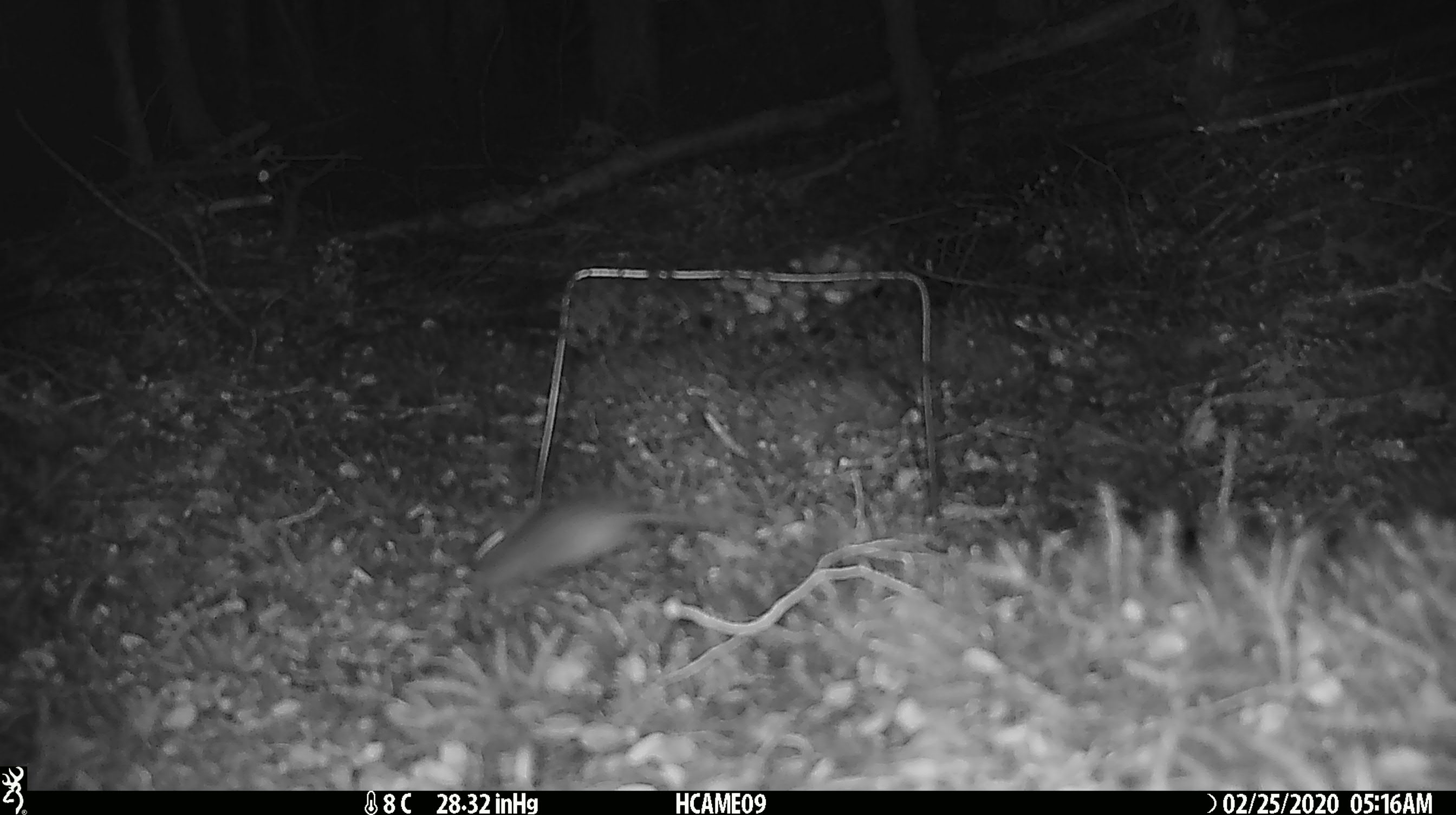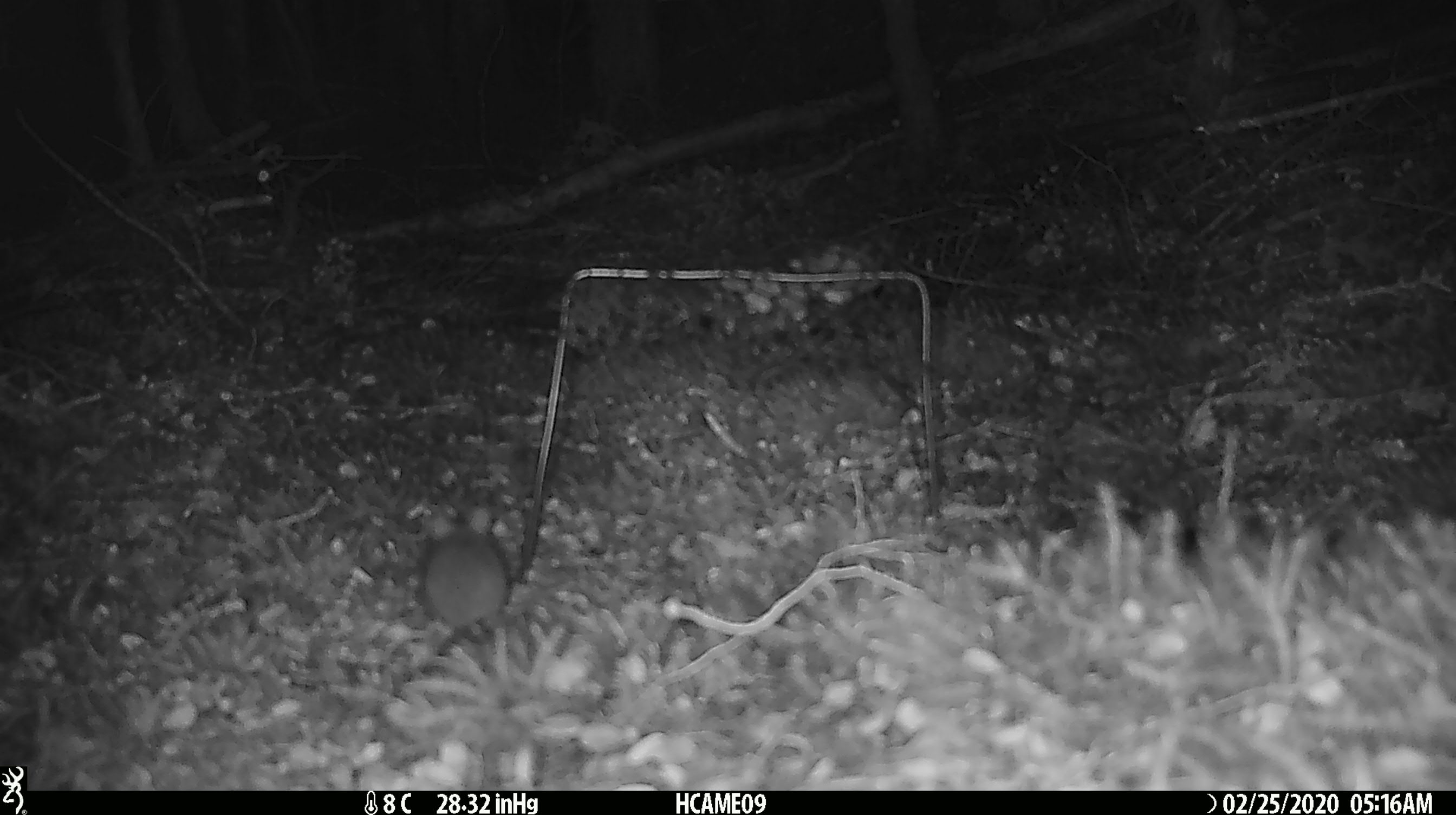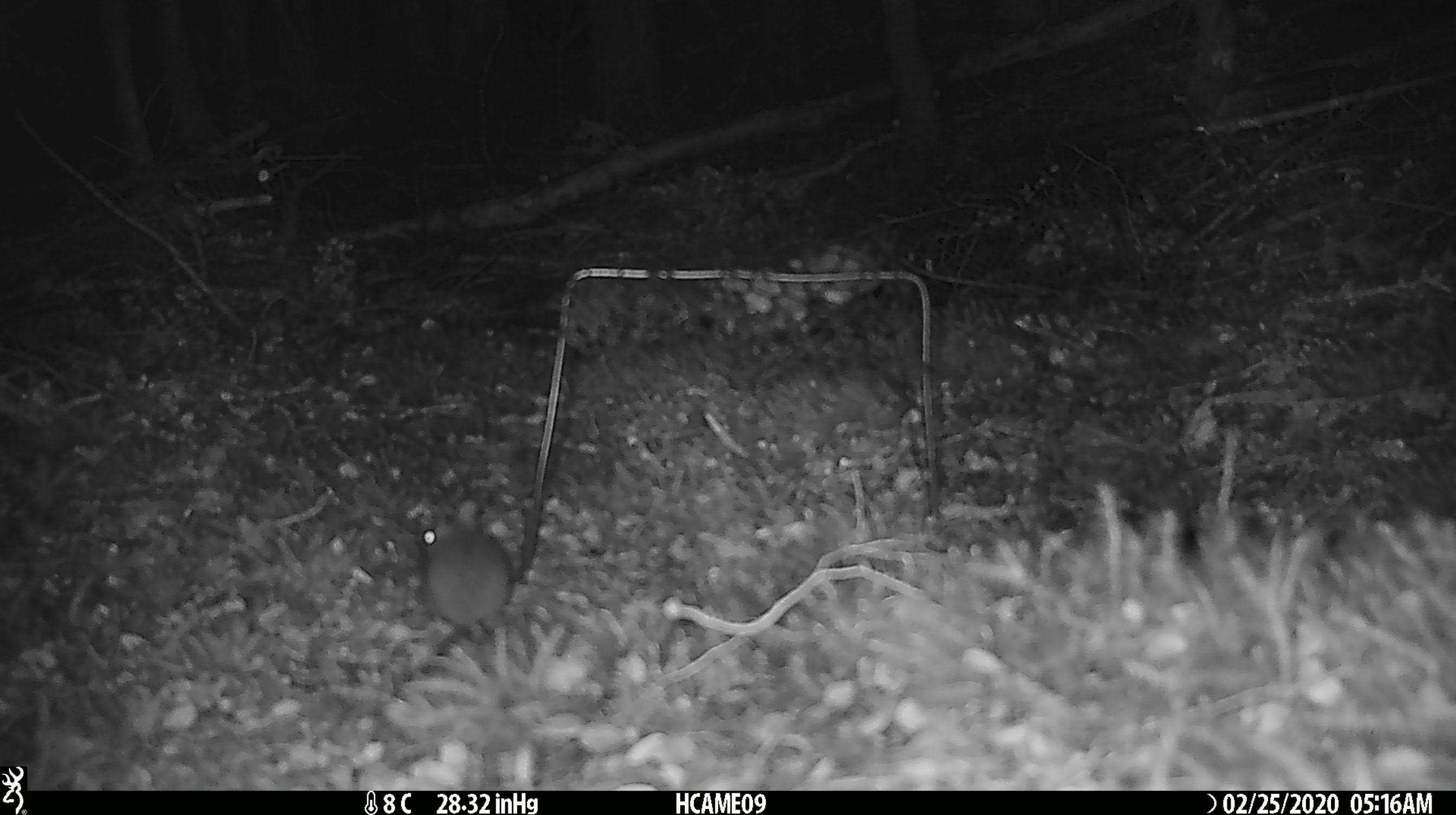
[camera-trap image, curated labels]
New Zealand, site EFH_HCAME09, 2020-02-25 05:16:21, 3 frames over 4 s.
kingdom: Animalia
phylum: Chordata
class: Mammalia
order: Rodentia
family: Muridae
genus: Mus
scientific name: Mus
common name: mouse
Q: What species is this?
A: Mouse (Mus).